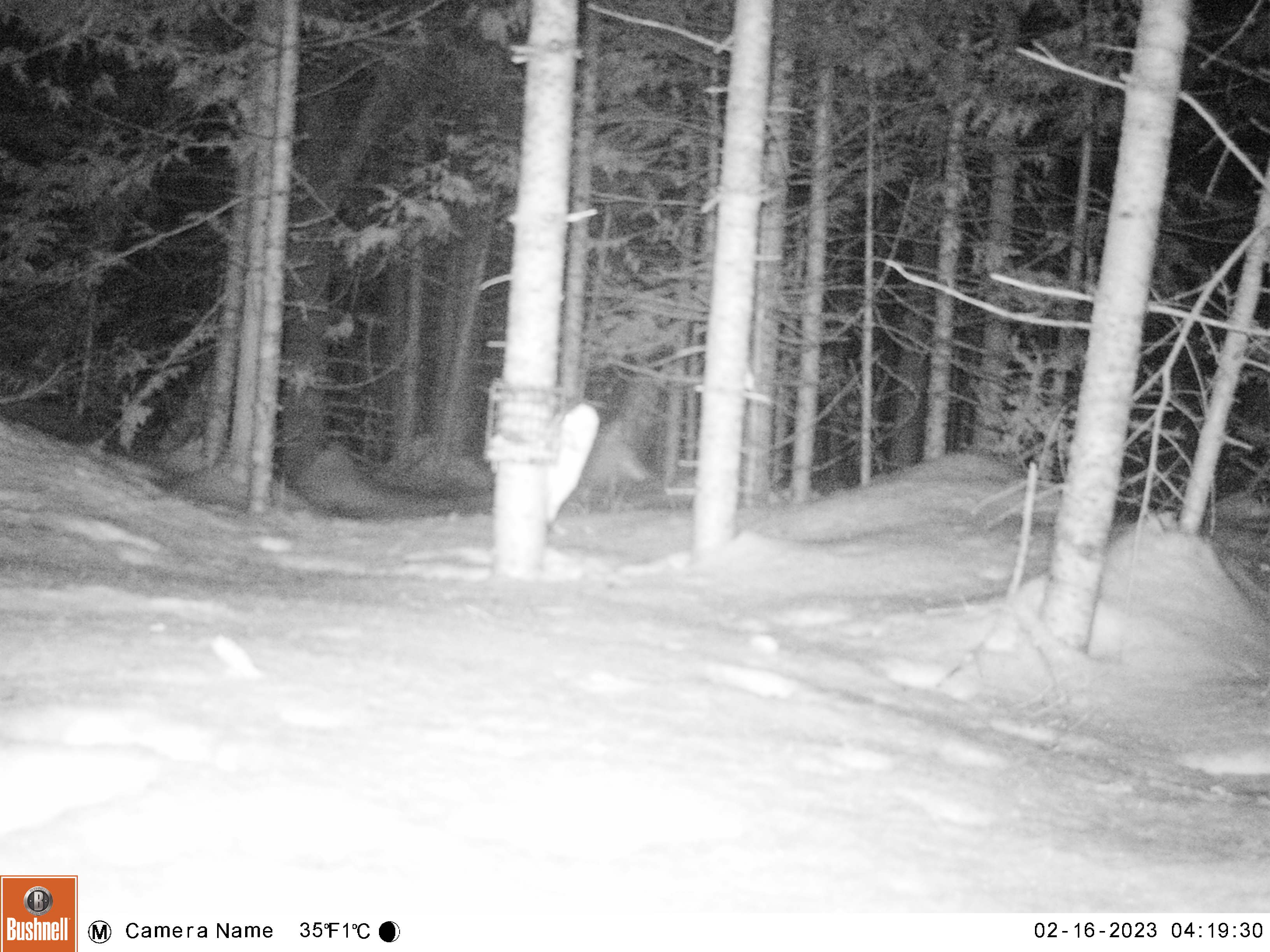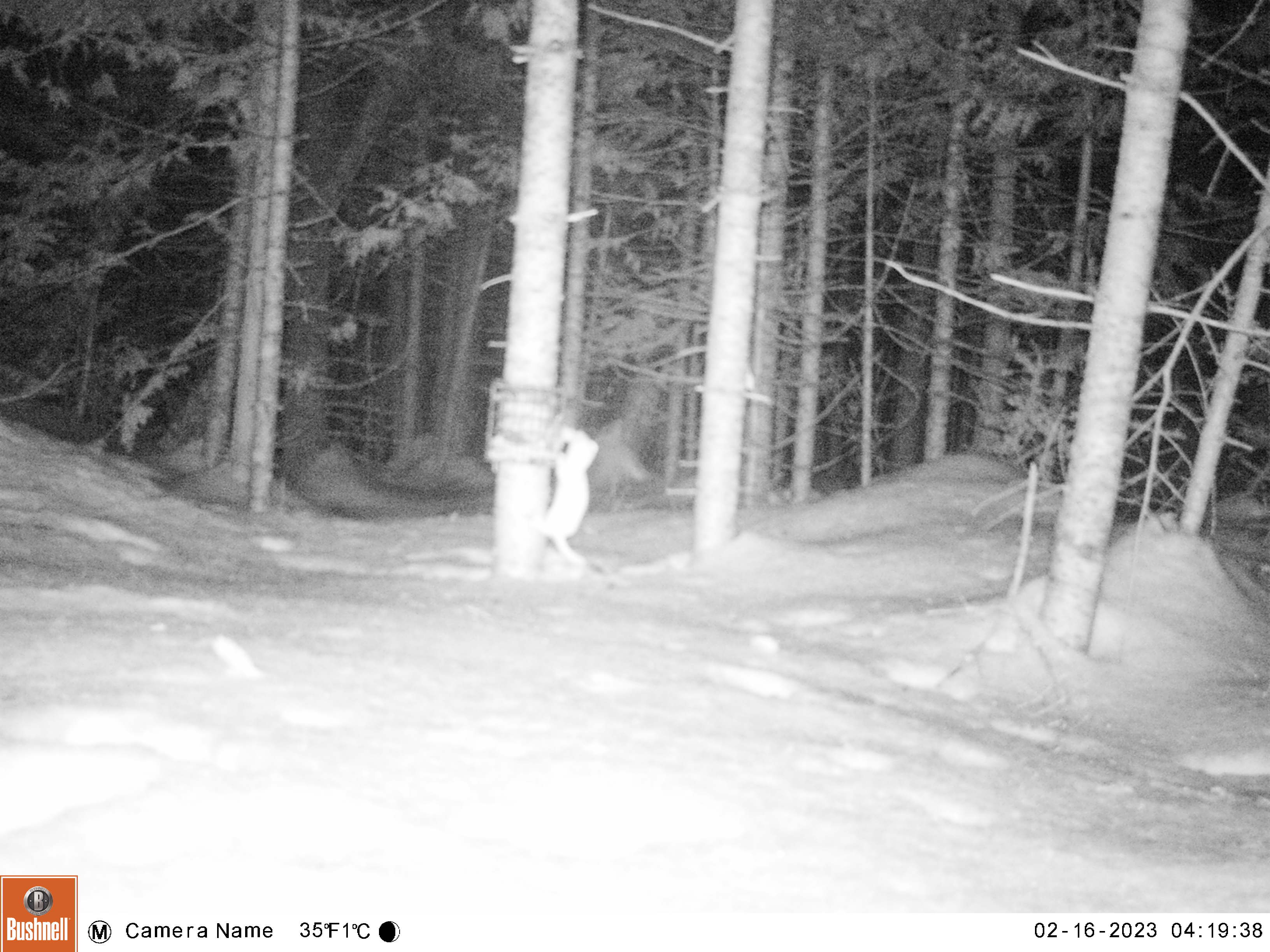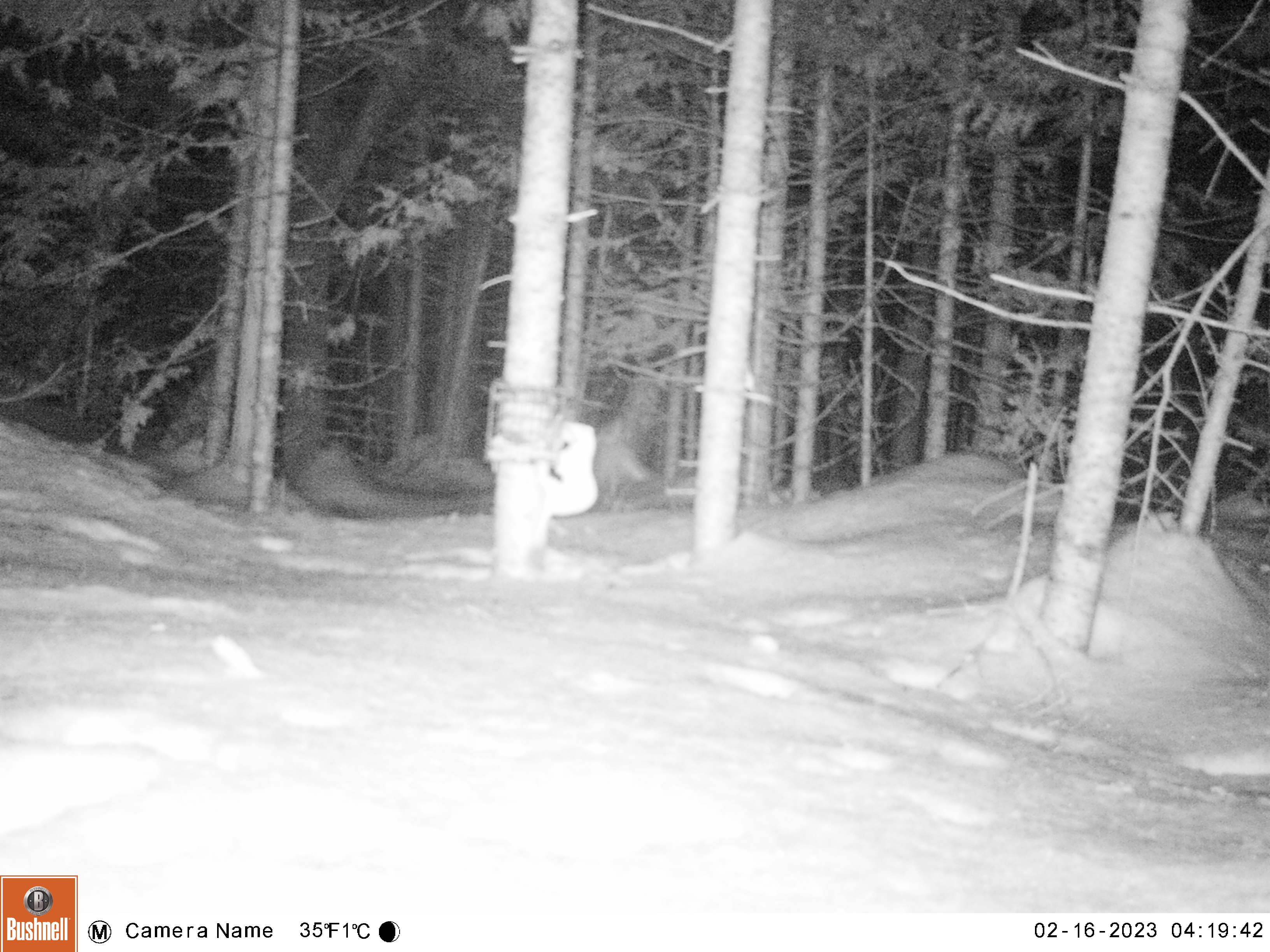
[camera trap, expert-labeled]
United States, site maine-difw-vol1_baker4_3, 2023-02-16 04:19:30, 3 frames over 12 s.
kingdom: Animalia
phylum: Chordata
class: Mammalia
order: Carnivora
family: Mustelidae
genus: Mustela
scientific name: Mustela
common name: weasel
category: weasel sp.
Weasel sp. (weasel) (Mustela).